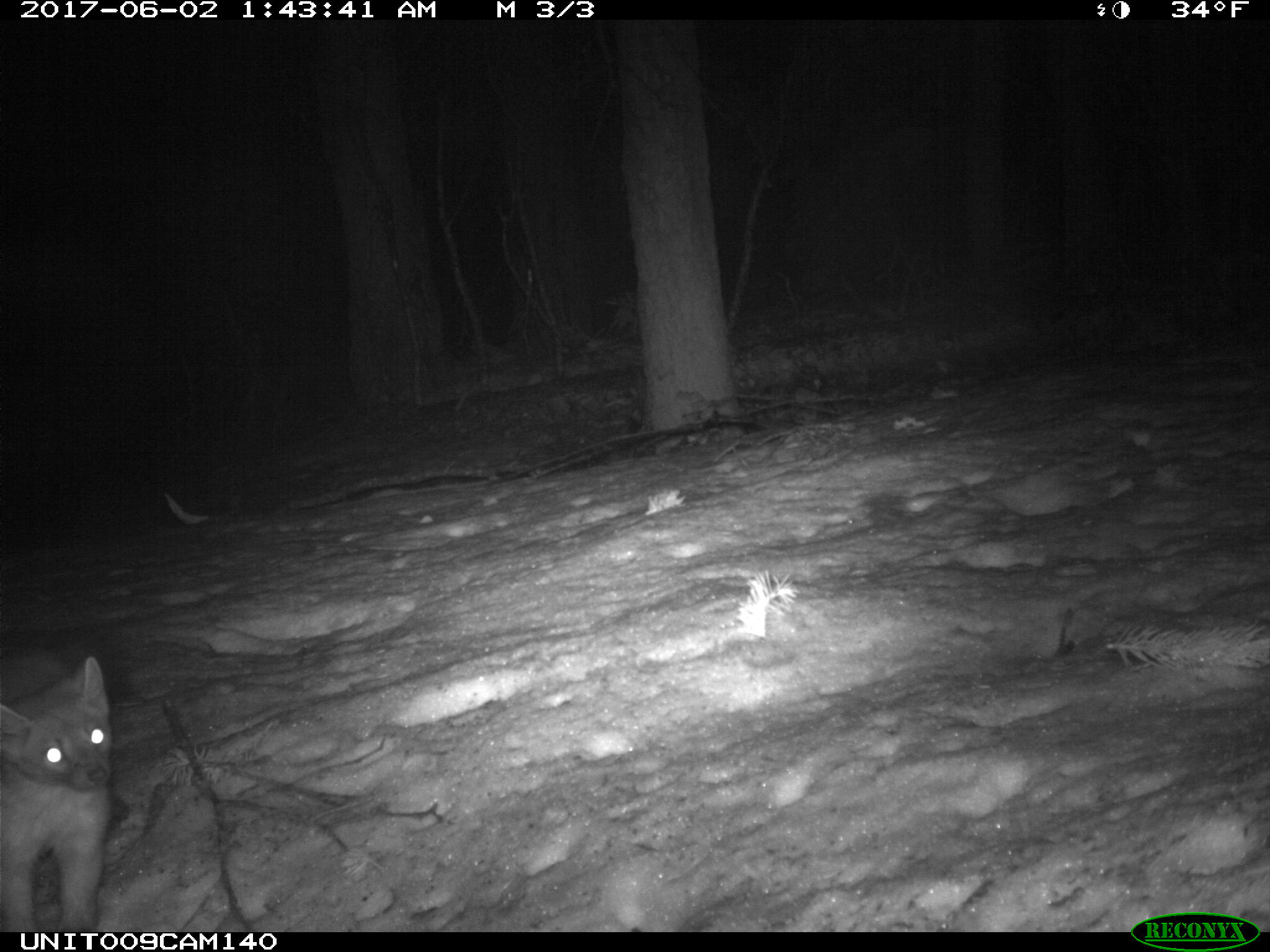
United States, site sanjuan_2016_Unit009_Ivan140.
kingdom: Animalia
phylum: Chordata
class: Mammalia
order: Carnivora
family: Mustelidae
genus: Martes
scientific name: Martes americana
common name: american marten